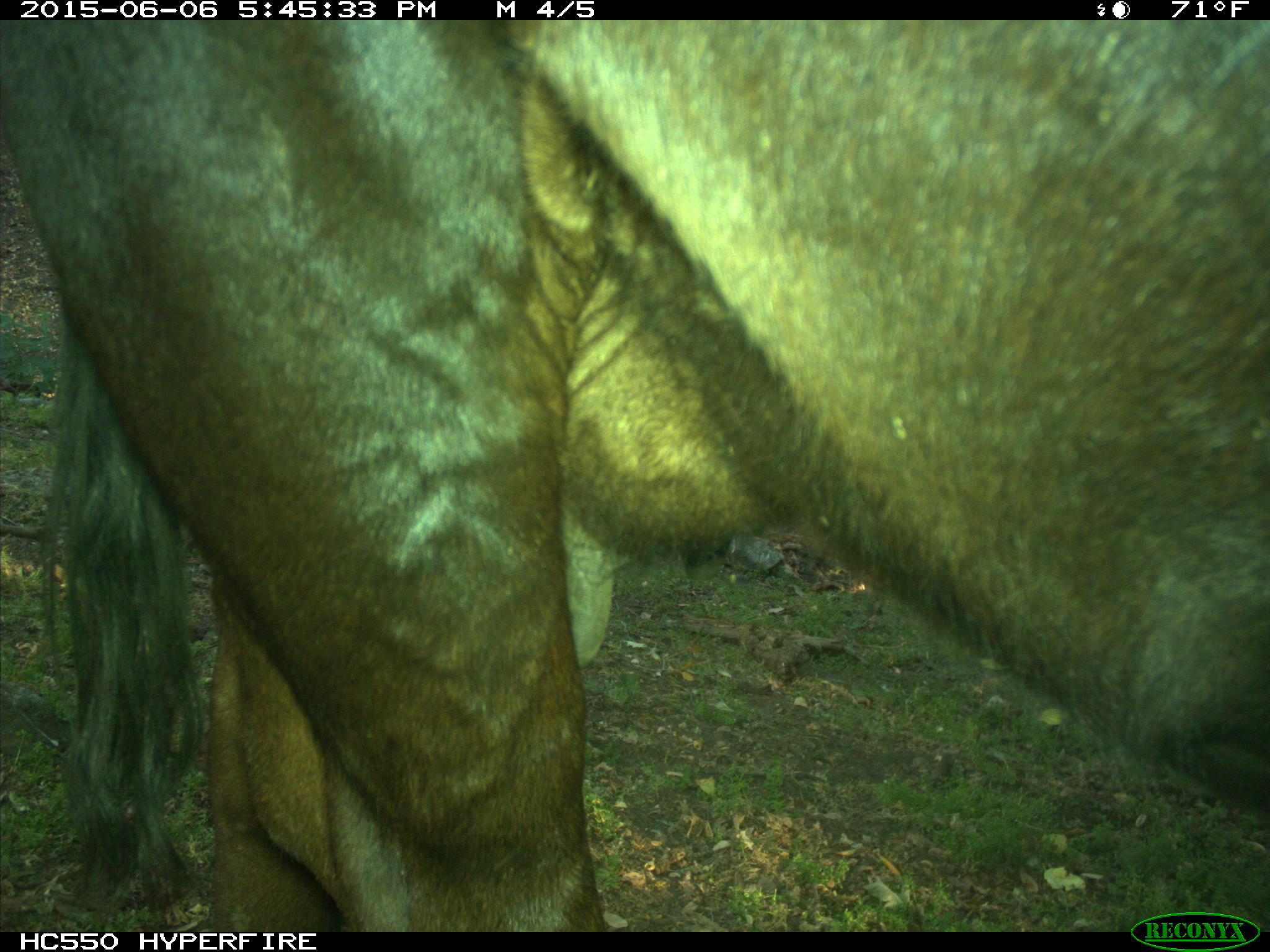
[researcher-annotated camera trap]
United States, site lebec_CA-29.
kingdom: Animalia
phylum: Chordata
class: Mammalia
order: Artiodactyla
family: Bovidae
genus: Bos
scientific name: Bos taurus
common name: domestic cow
Bos taurus (domestic cow).